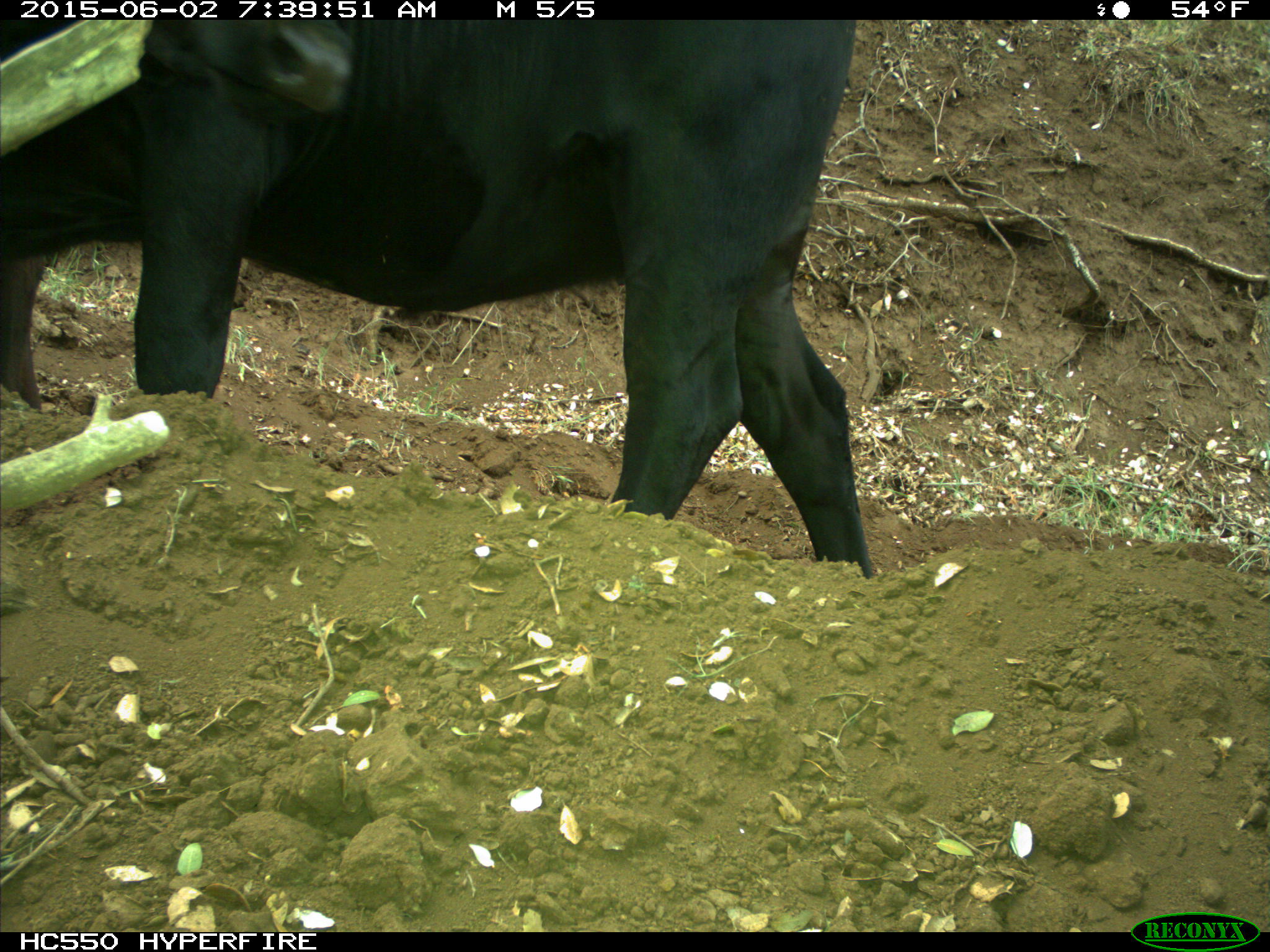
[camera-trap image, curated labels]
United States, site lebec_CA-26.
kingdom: Animalia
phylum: Chordata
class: Mammalia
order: Artiodactyla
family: Bovidae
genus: Bos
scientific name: Bos taurus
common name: domestic cow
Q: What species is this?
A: Bos taurus (domestic cow).